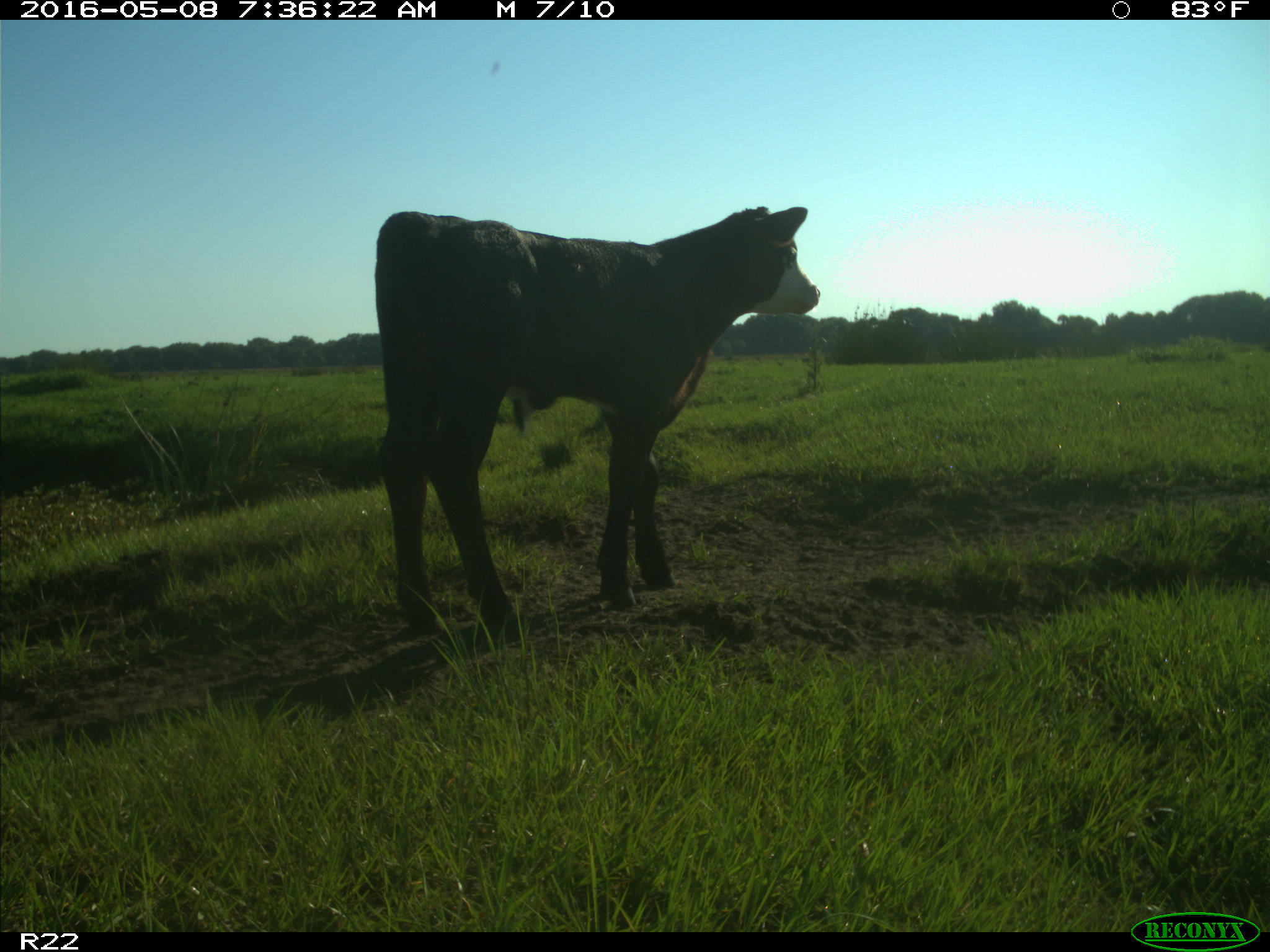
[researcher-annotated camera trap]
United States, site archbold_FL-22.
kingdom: Animalia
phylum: Chordata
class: Mammalia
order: Artiodactyla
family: Bovidae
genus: Bos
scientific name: Bos taurus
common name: domestic cow